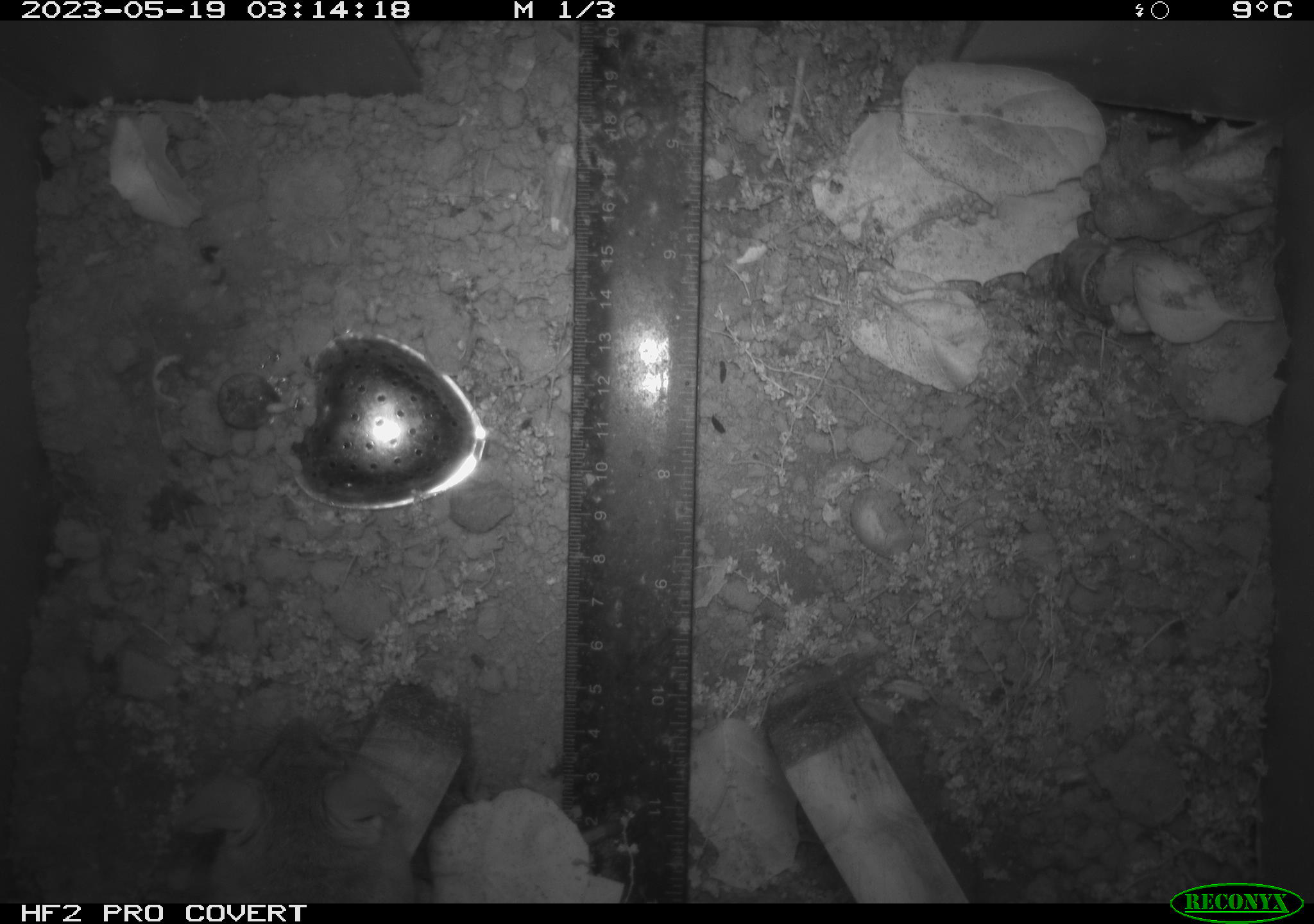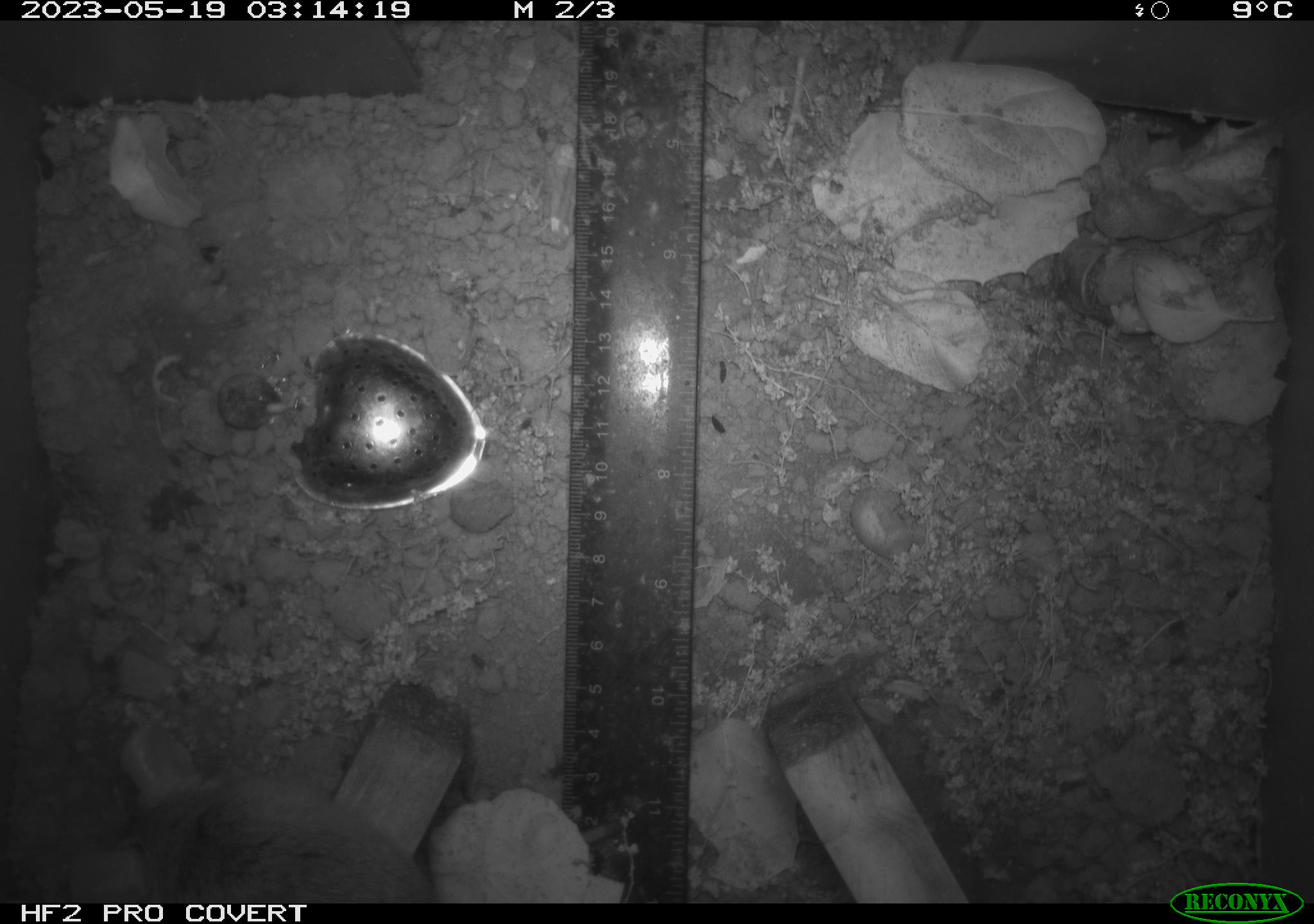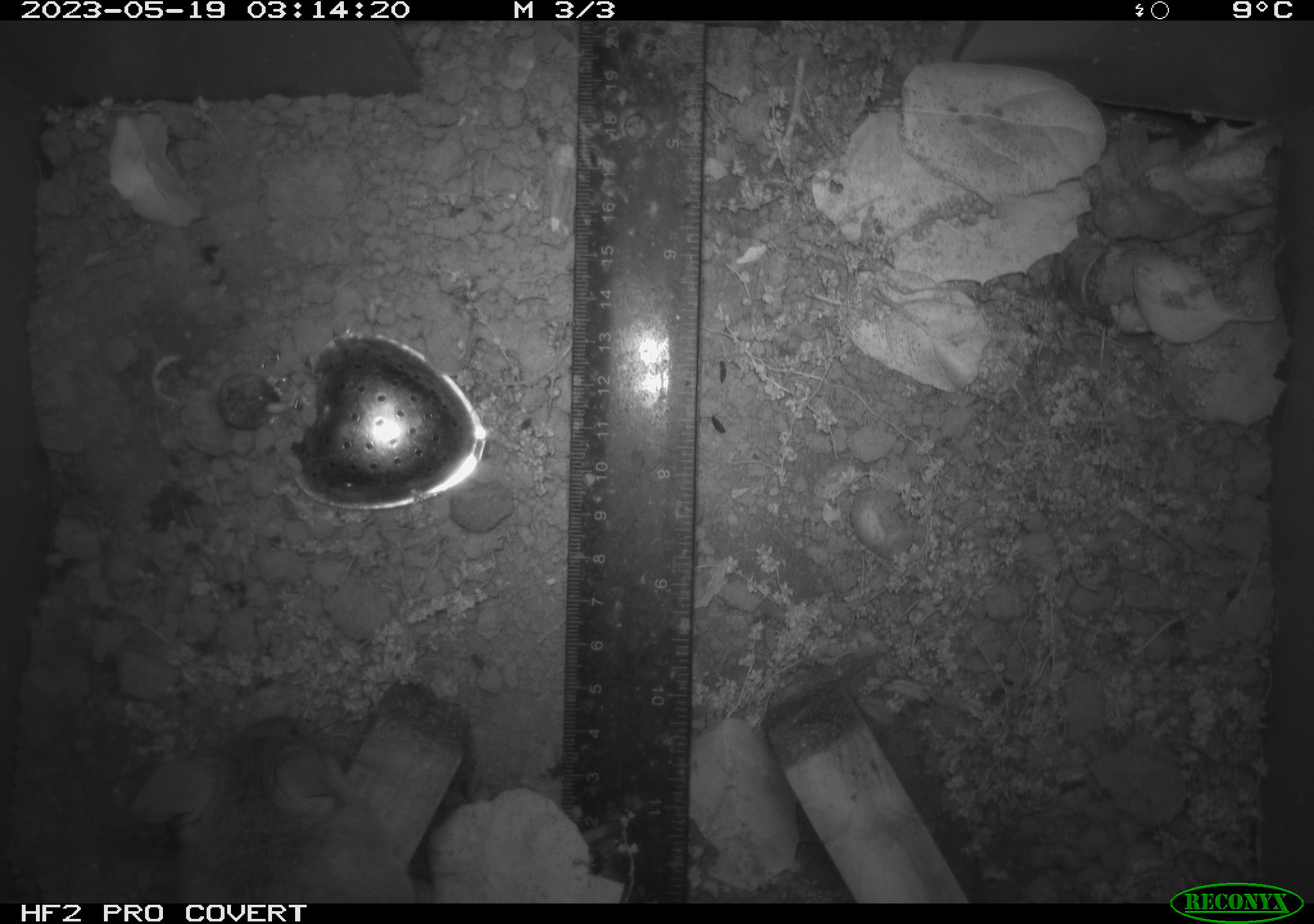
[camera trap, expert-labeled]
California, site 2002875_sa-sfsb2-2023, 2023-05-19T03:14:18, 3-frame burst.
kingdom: Animalia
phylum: Chordata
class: Mammalia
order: Rodentia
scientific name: Rodentia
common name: mouse species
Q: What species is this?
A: Mouse species (Rodentia).